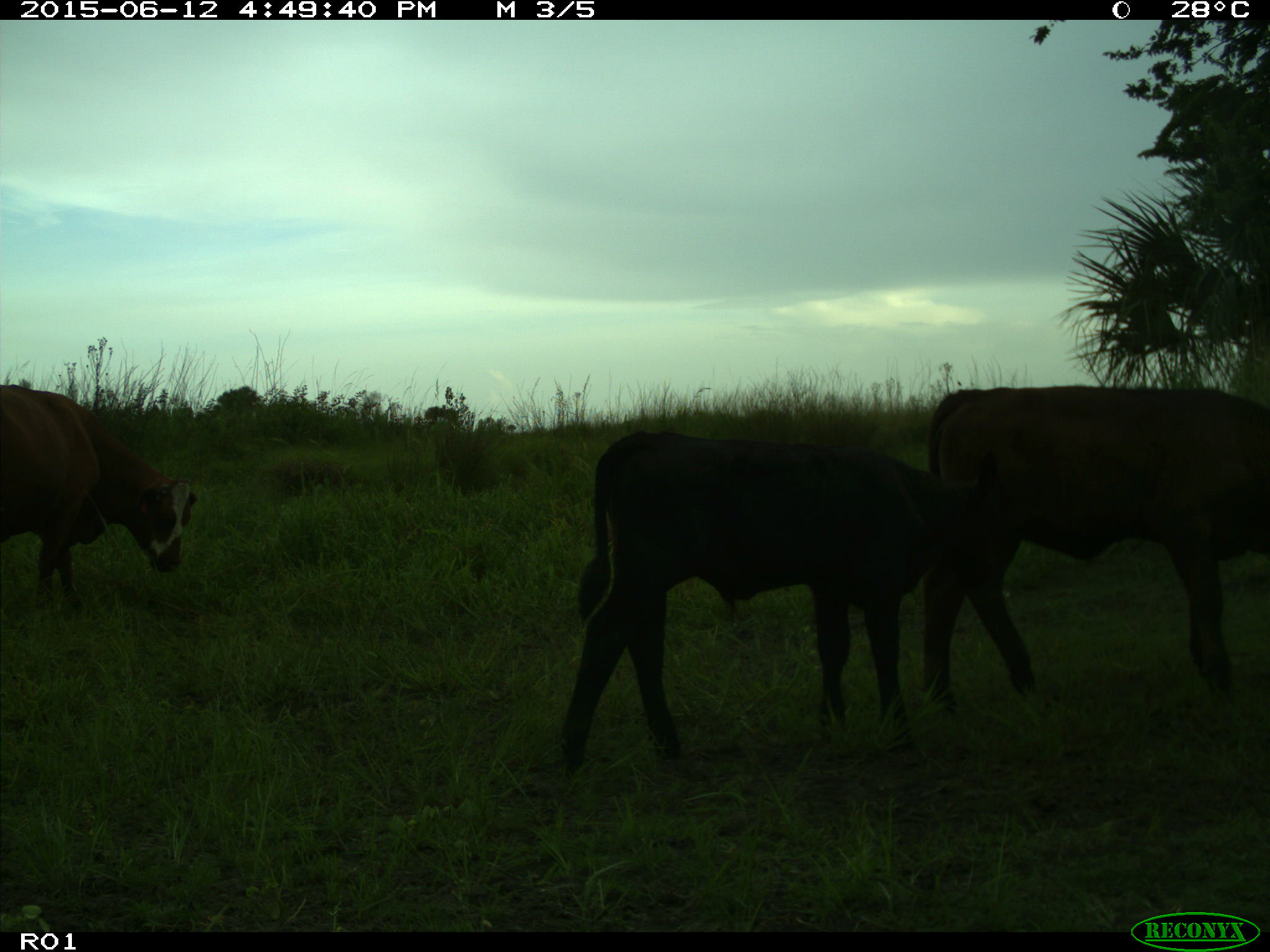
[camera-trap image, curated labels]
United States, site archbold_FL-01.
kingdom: Animalia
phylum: Chordata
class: Mammalia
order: Artiodactyla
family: Bovidae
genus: Bos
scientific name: Bos taurus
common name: domestic cow